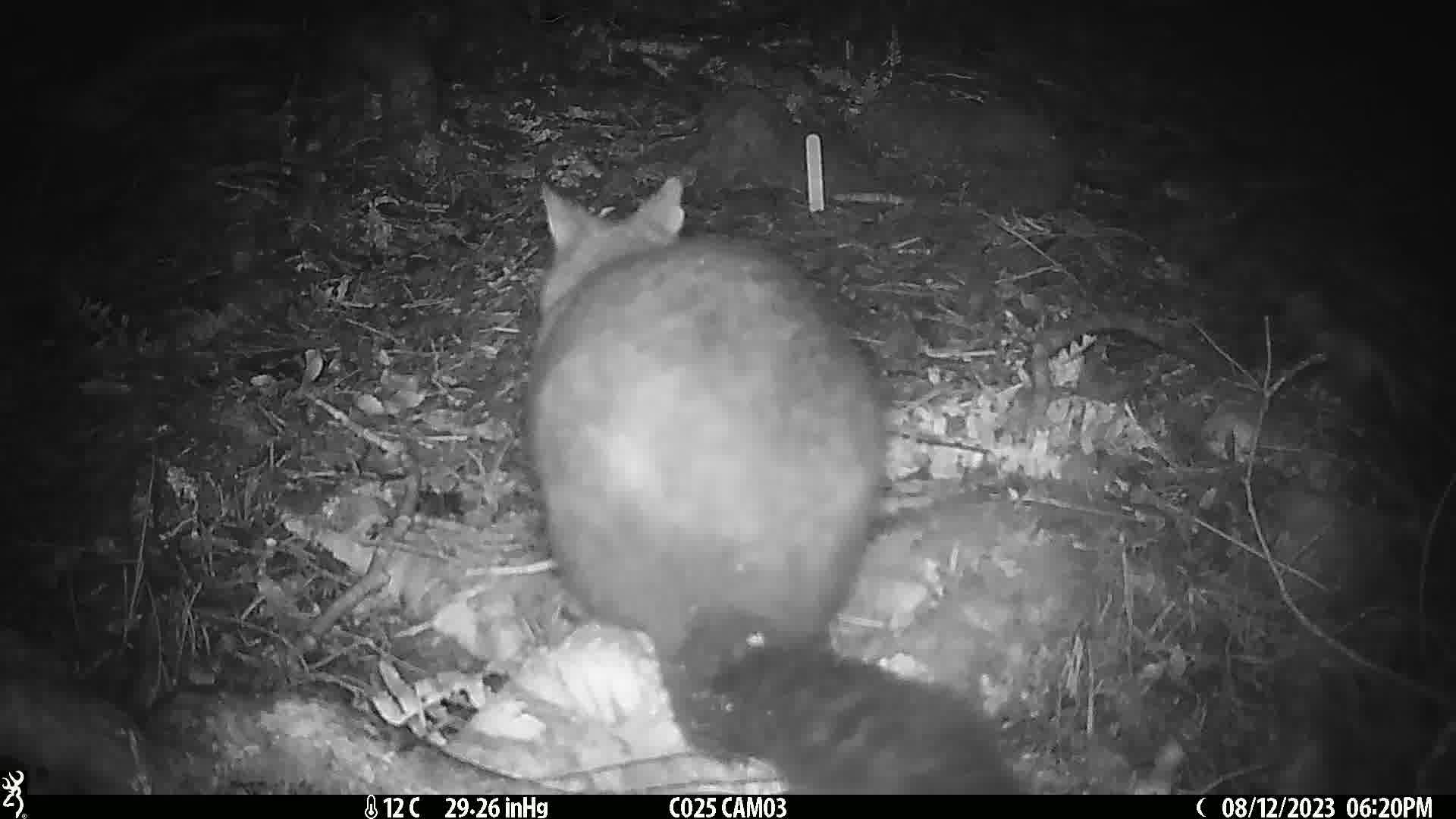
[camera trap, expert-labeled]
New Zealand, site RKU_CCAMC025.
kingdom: Animalia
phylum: Chordata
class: Mammalia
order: Diprotodontia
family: Phalangeridae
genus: Trichosurus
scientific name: Trichosurus vulpecula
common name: common brushtail possum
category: possum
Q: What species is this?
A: Possum (common brushtail possum) (Trichosurus vulpecula).